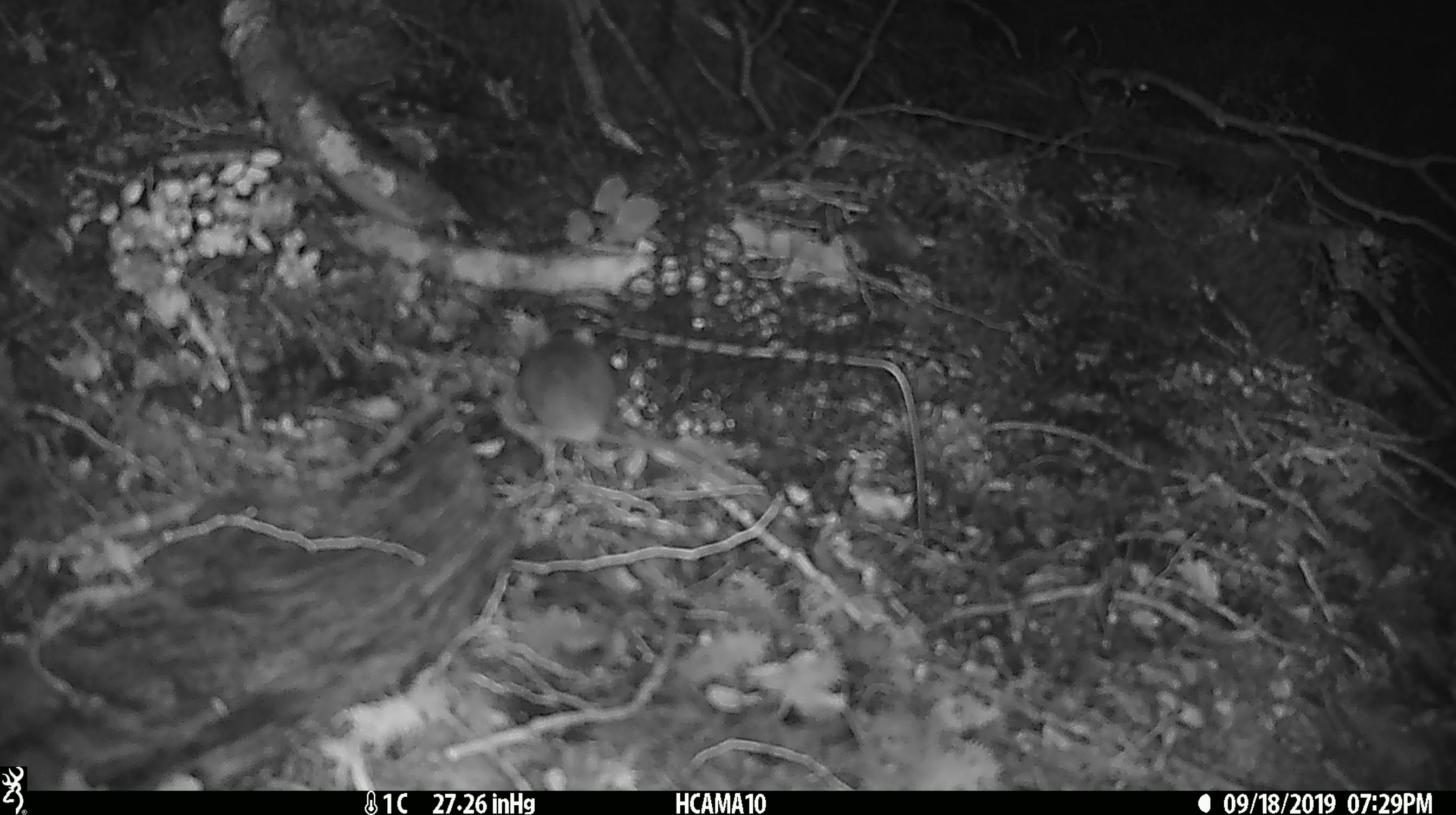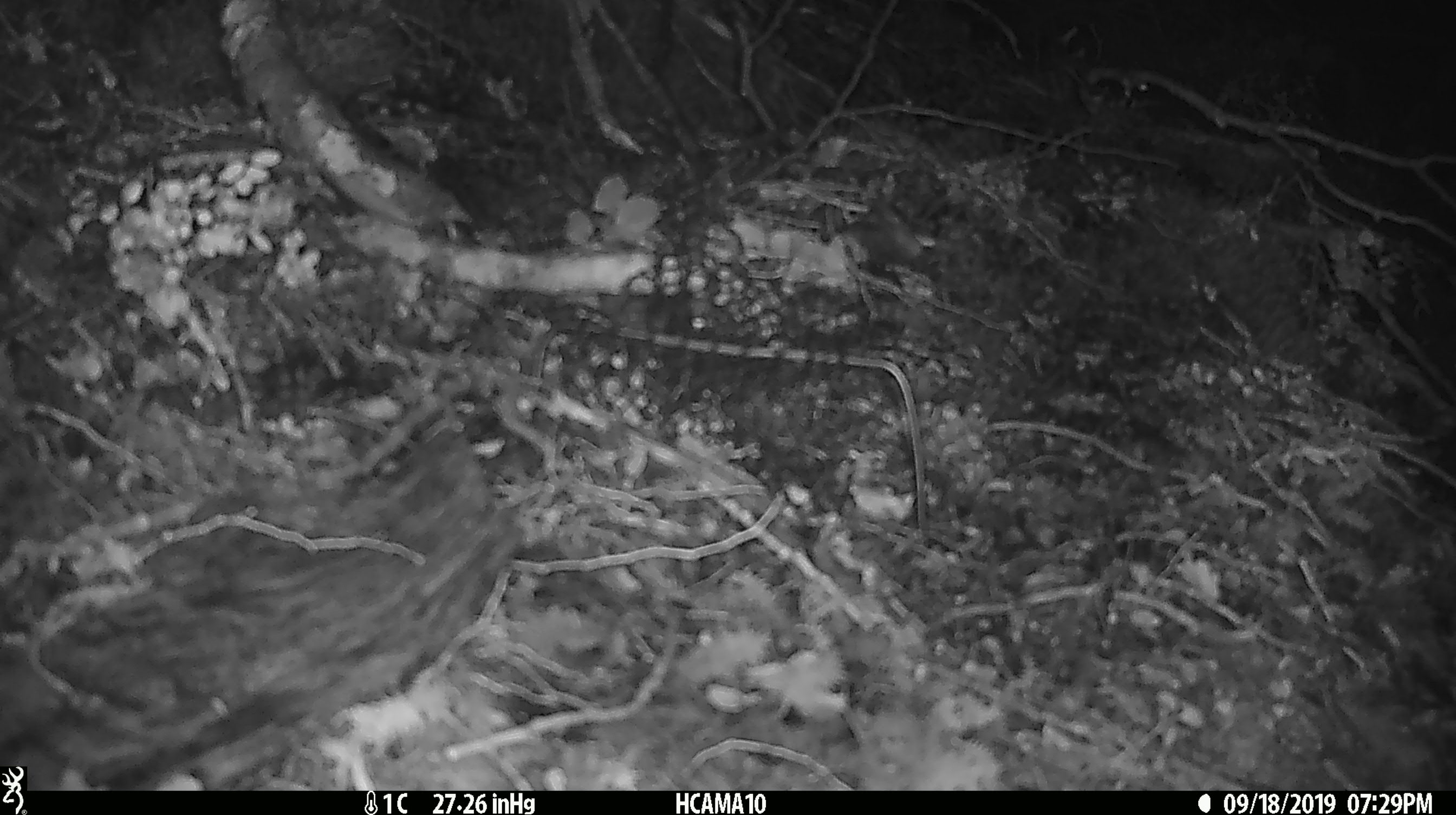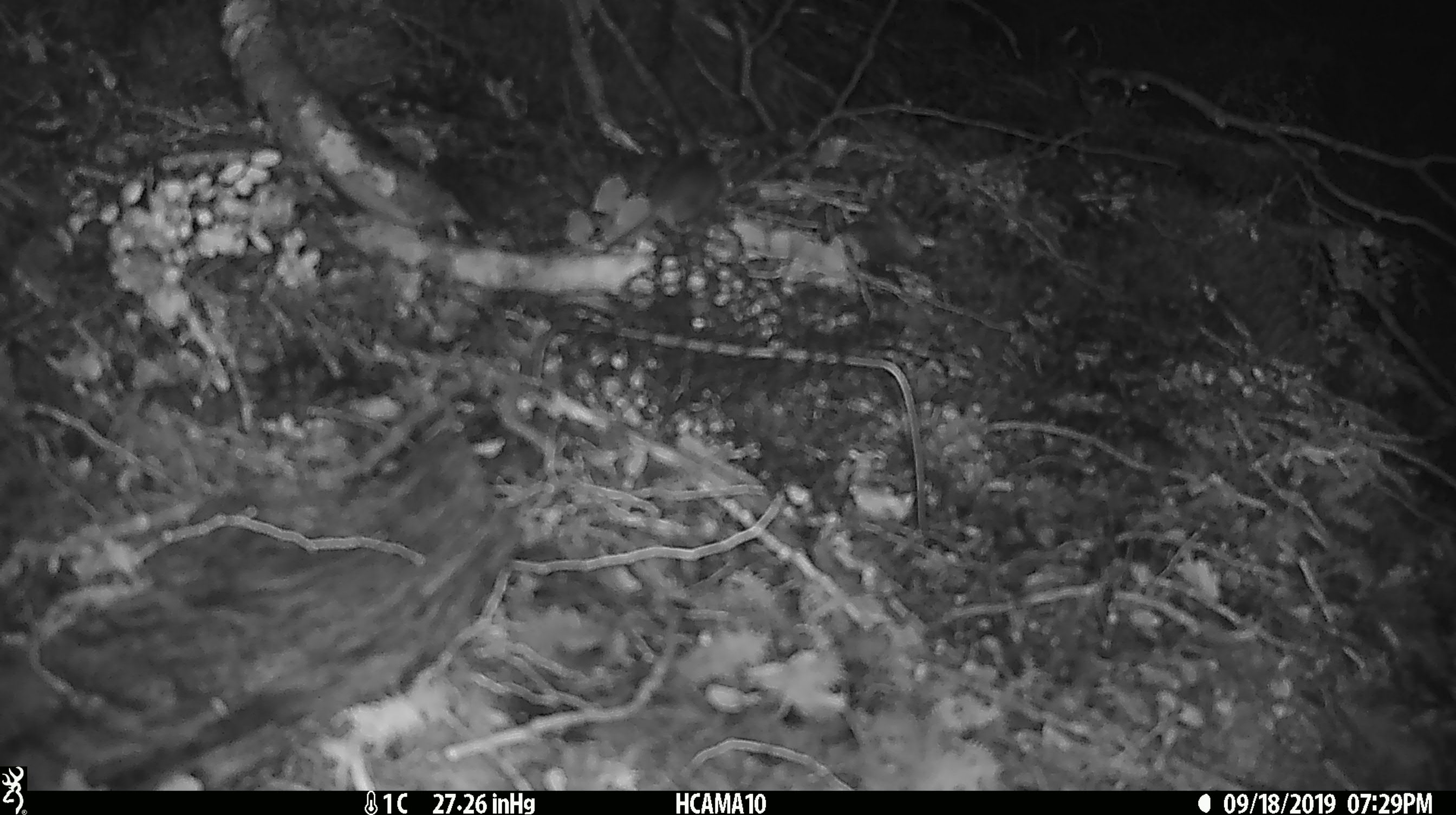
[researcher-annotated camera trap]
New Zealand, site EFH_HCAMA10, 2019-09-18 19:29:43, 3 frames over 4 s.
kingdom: Animalia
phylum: Chordata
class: Mammalia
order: Rodentia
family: Muridae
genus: Mus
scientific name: Mus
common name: mouse